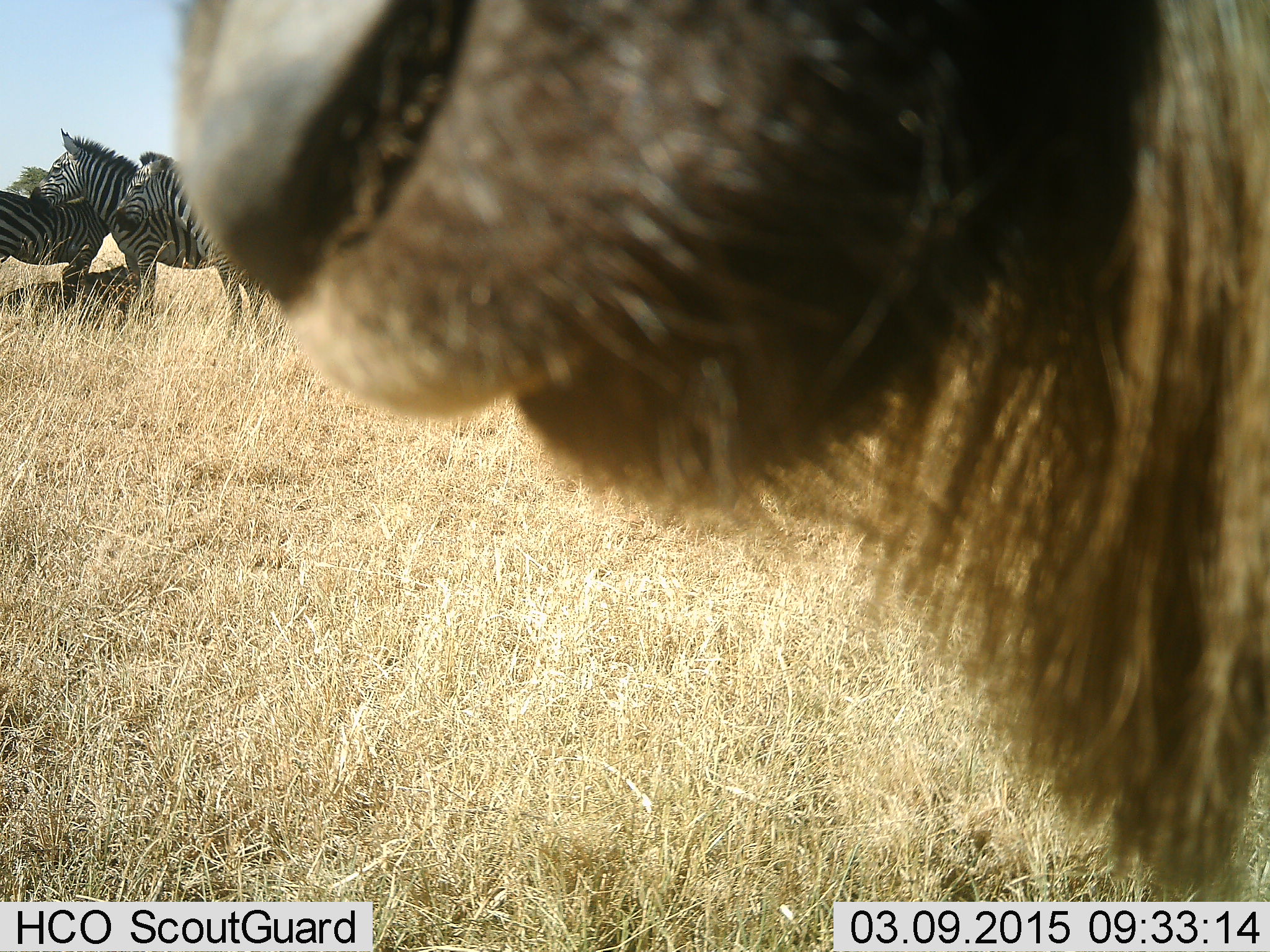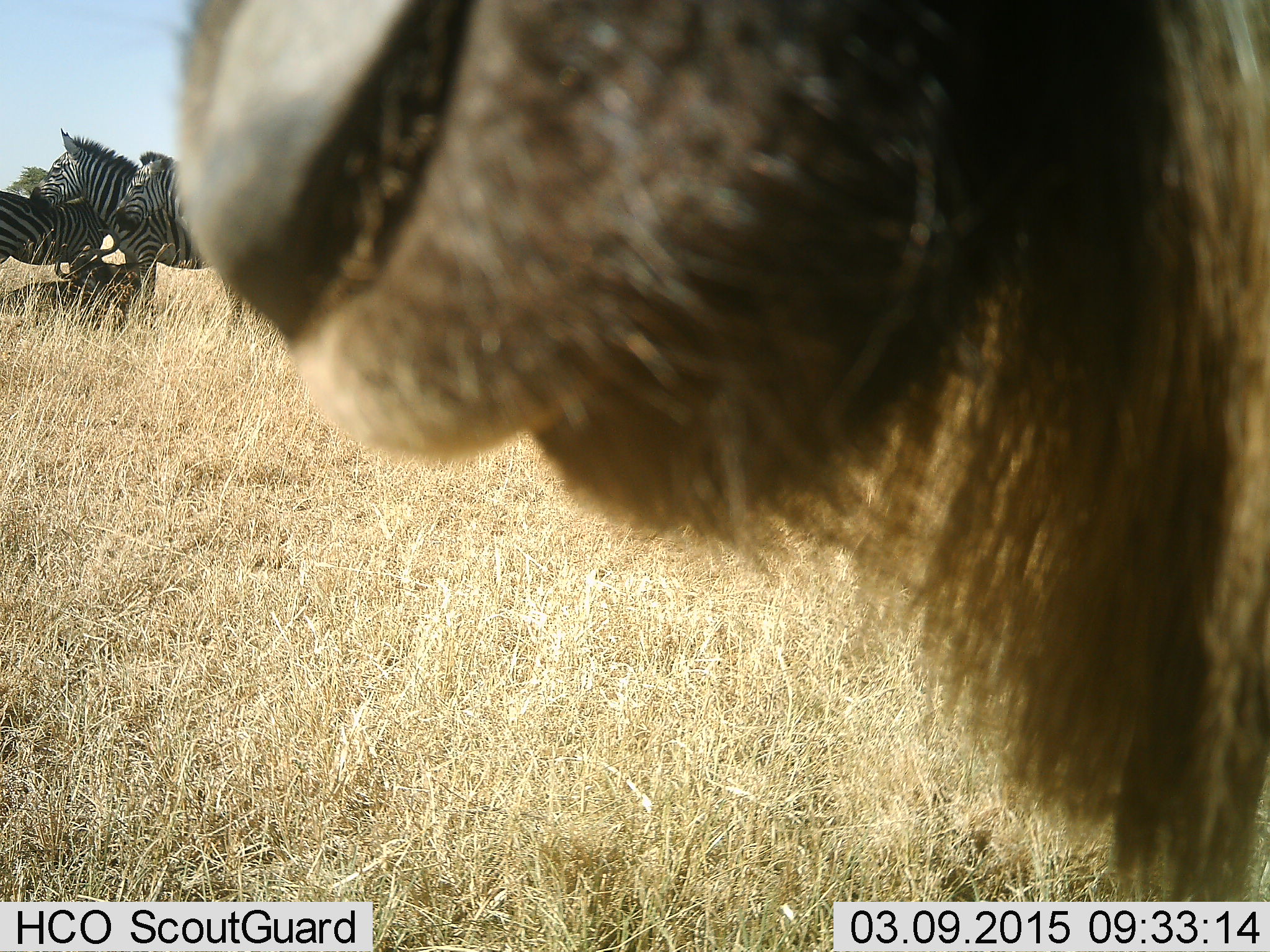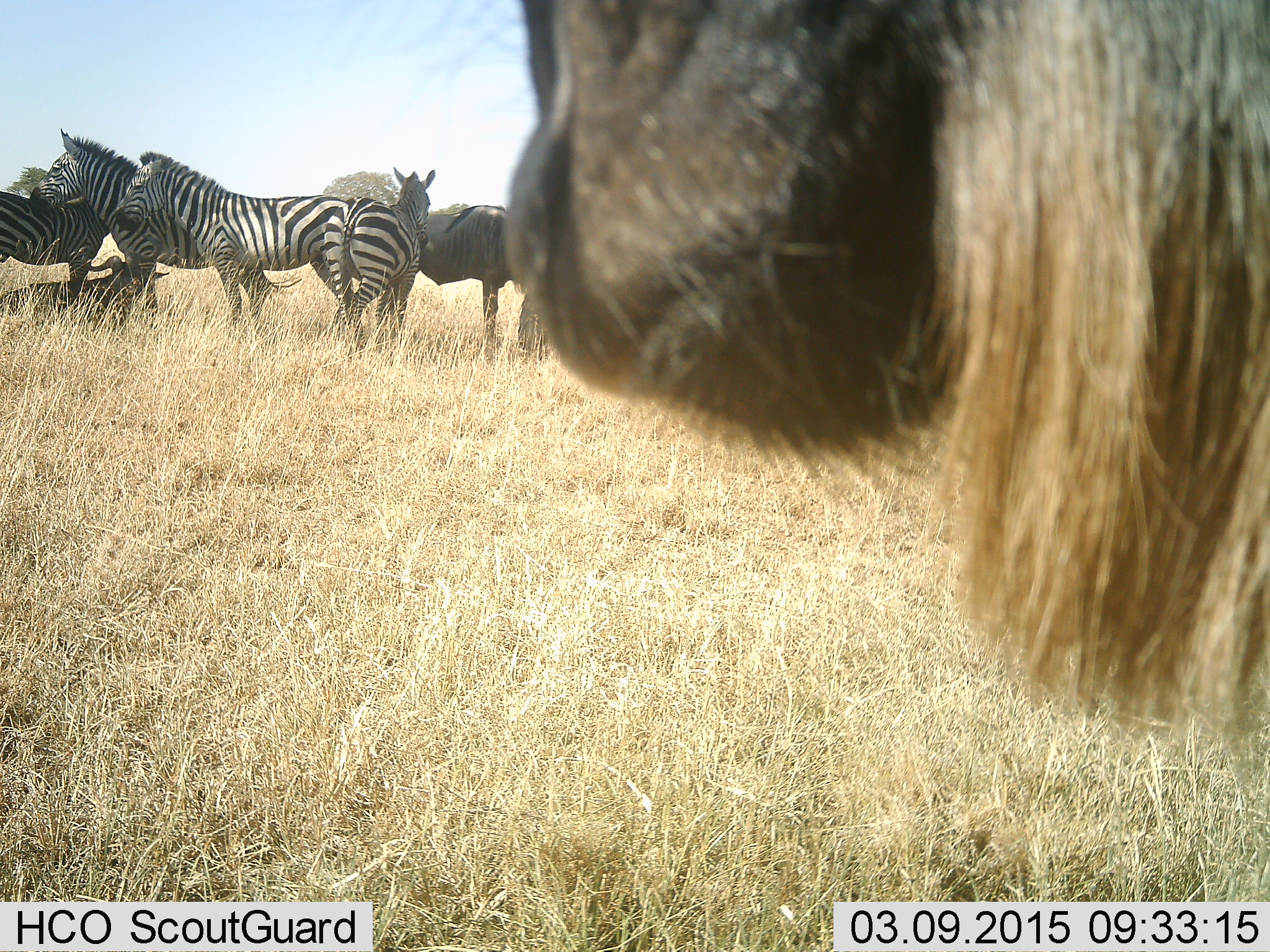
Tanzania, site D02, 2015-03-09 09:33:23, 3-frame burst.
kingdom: Animalia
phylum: Chordata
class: Mammalia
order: Artiodactyla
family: Bovidae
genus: Connochaetes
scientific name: Connochaetes taurinus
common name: blue wildebeest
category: wildebeest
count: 3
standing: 100%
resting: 70%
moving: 0%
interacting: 0%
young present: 0%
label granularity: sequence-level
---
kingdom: Animalia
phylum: Chordata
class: Mammalia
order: Perissodactyla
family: Equidae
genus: Equus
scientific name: Equus quagga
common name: plains zebra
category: zebra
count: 4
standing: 100%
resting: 9%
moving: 0%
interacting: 0%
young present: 9%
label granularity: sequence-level